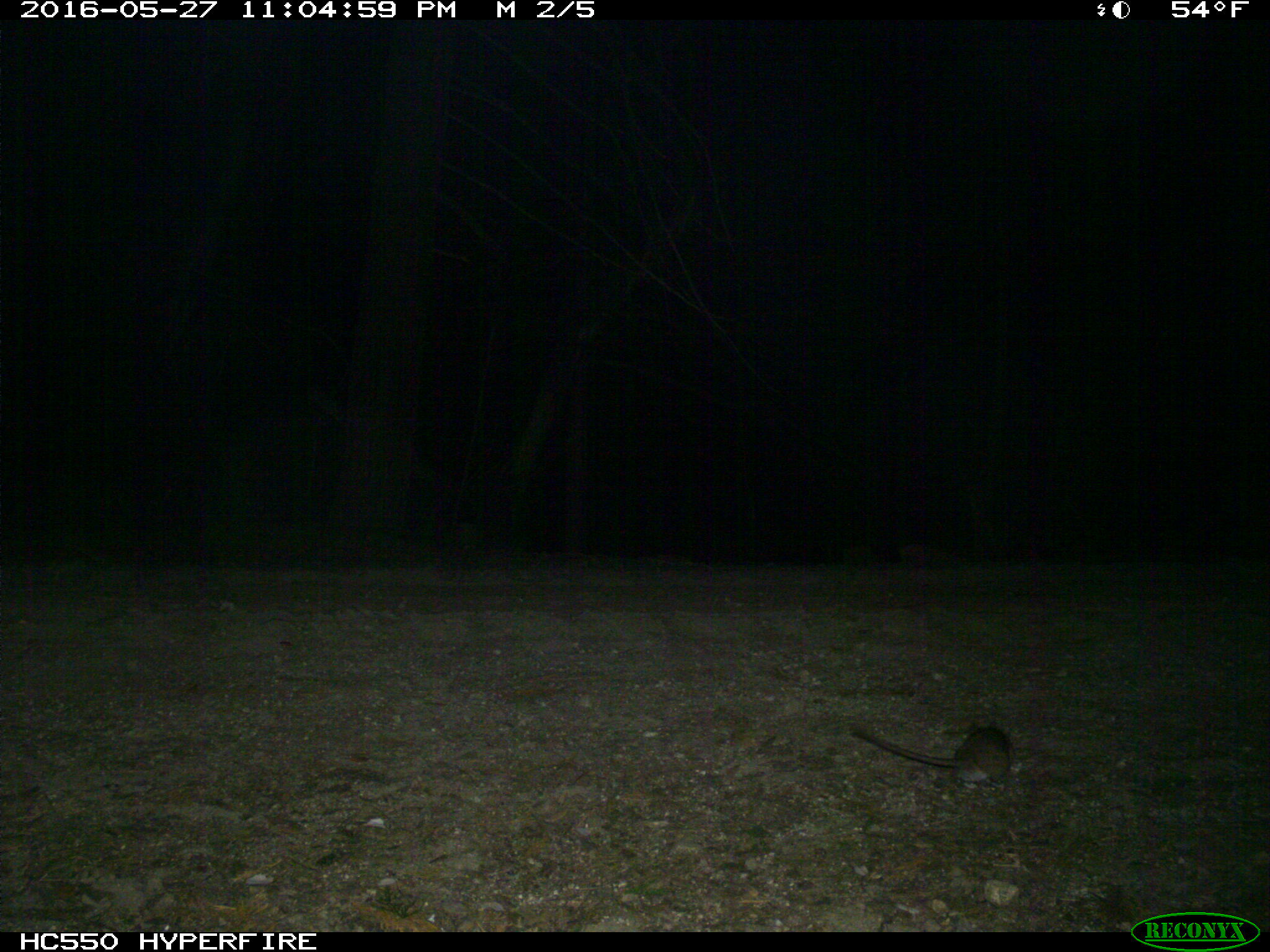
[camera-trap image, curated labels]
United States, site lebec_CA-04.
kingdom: Animalia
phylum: Chordata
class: Mammalia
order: Rodentia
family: Cricetidae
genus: Neotoma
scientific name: Neotoma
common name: pack rat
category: unidentified pack rat